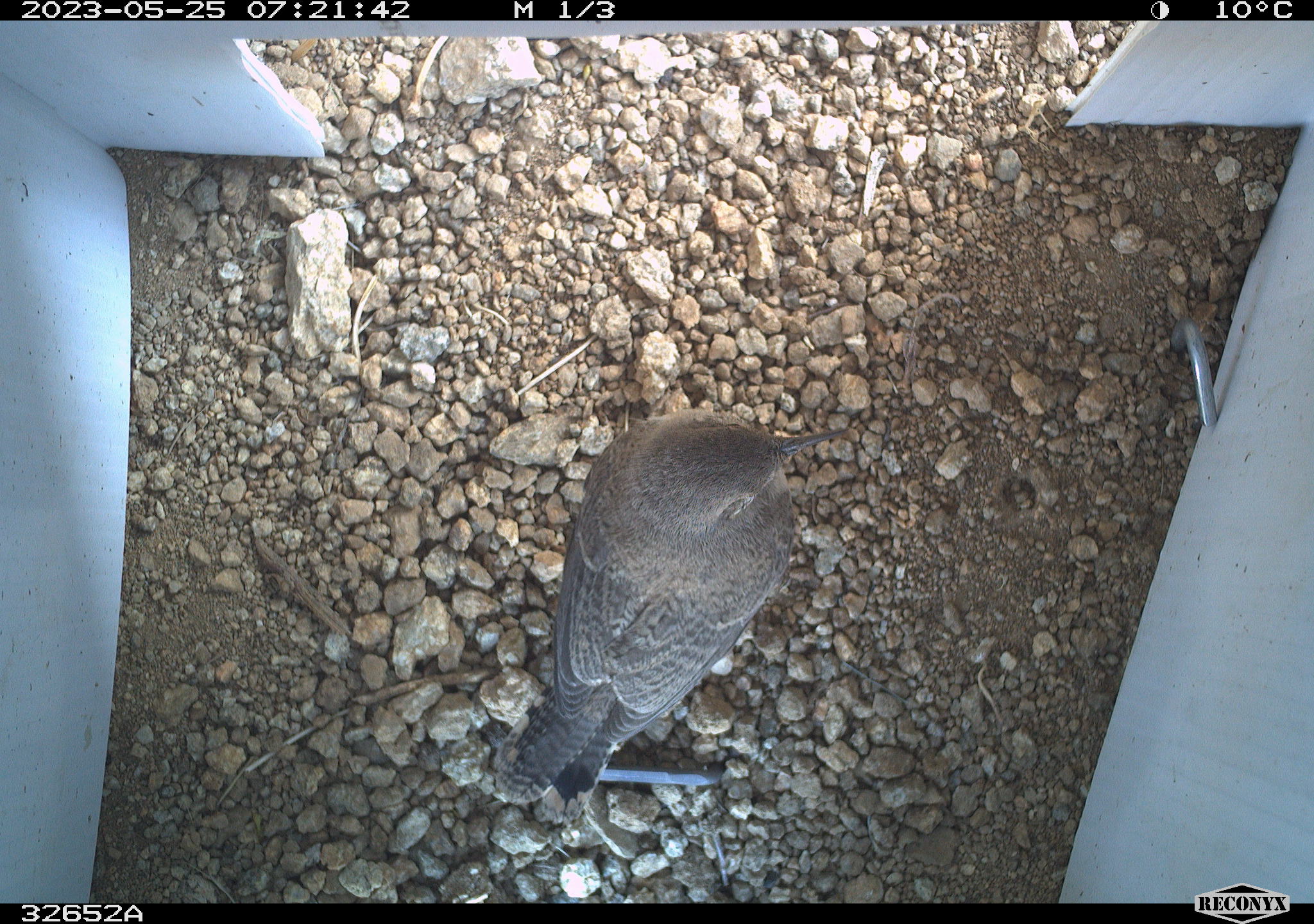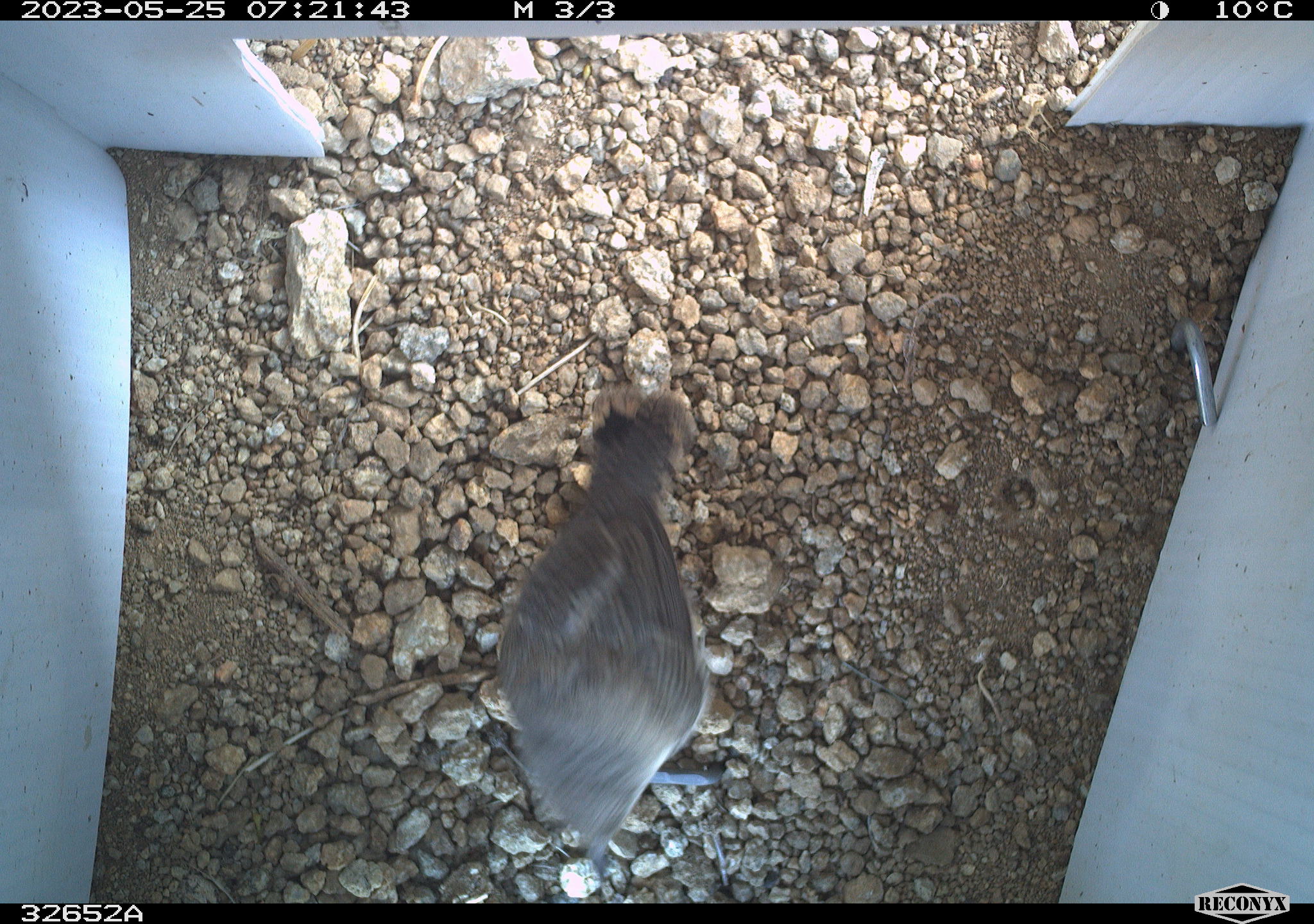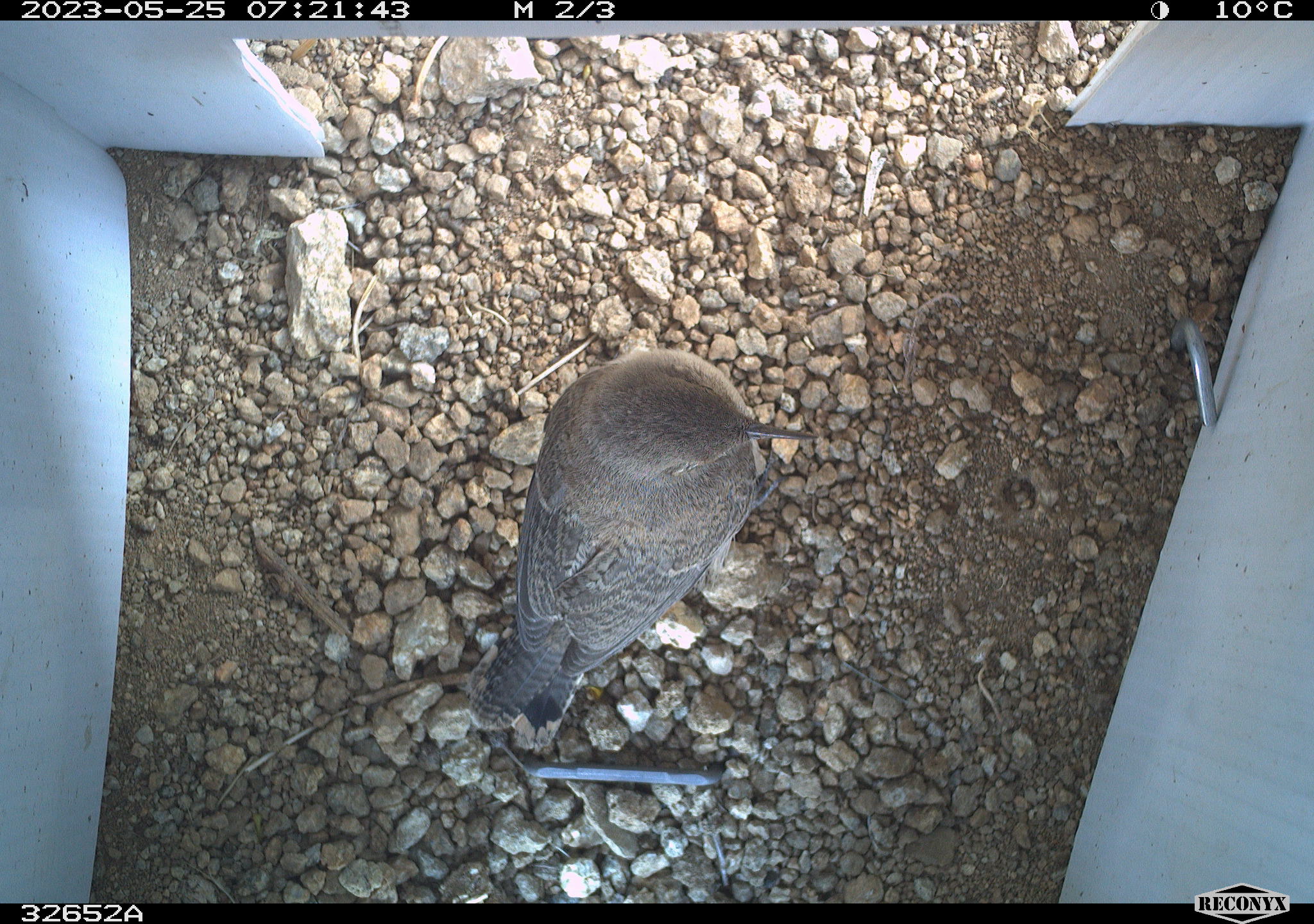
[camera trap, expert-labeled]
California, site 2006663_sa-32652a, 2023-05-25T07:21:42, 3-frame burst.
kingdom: Animalia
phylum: Chordata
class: Aves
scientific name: Aves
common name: bird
Bird (Aves).